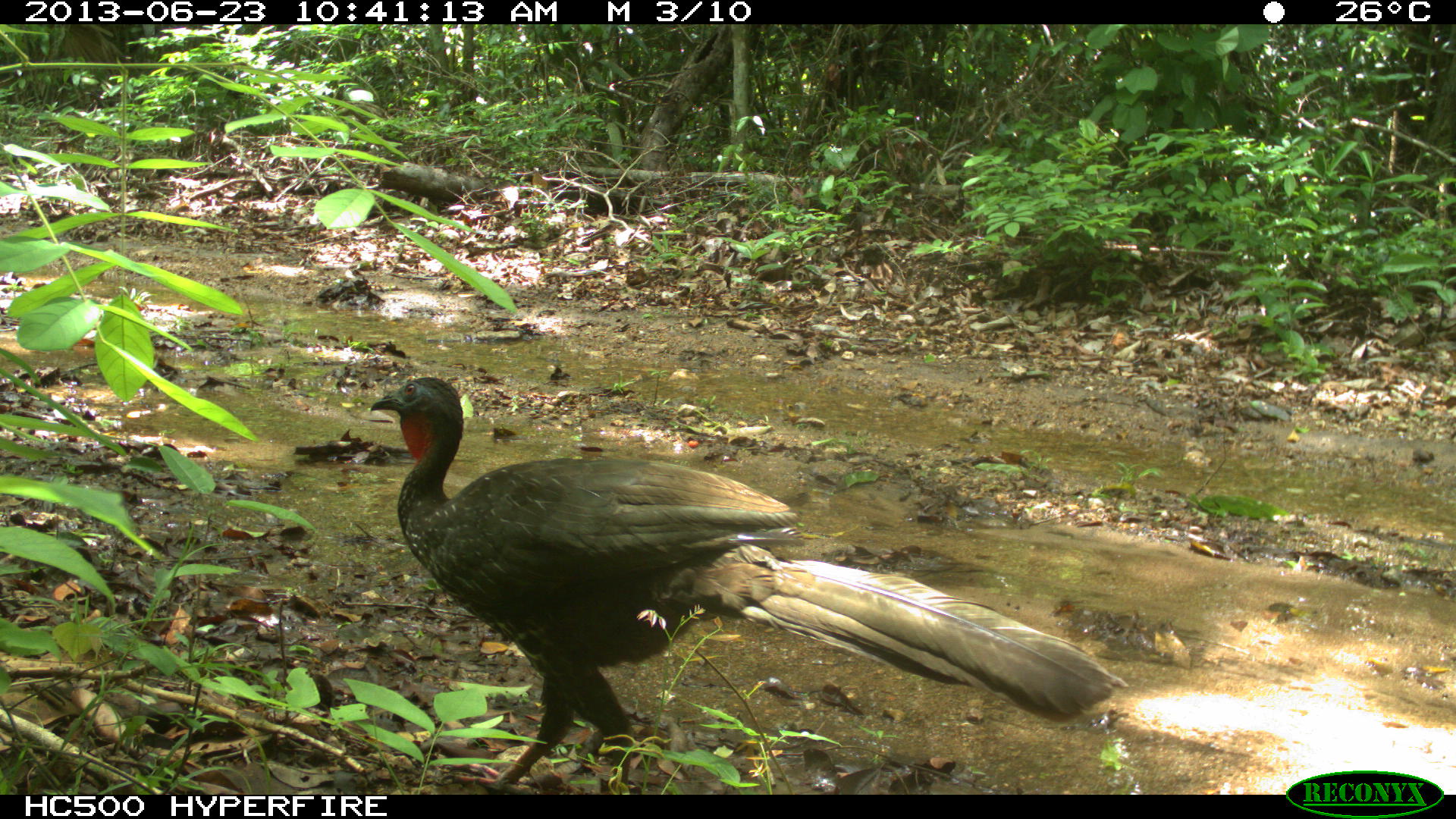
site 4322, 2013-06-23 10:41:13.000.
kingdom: Animalia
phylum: Chordata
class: Aves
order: Galliformes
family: Cracidae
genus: Penelope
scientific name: Penelope purpurascens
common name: crested guan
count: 1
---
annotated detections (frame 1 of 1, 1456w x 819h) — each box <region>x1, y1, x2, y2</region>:
penelope purpurascens: <region>371, 377, 1129, 791</region>